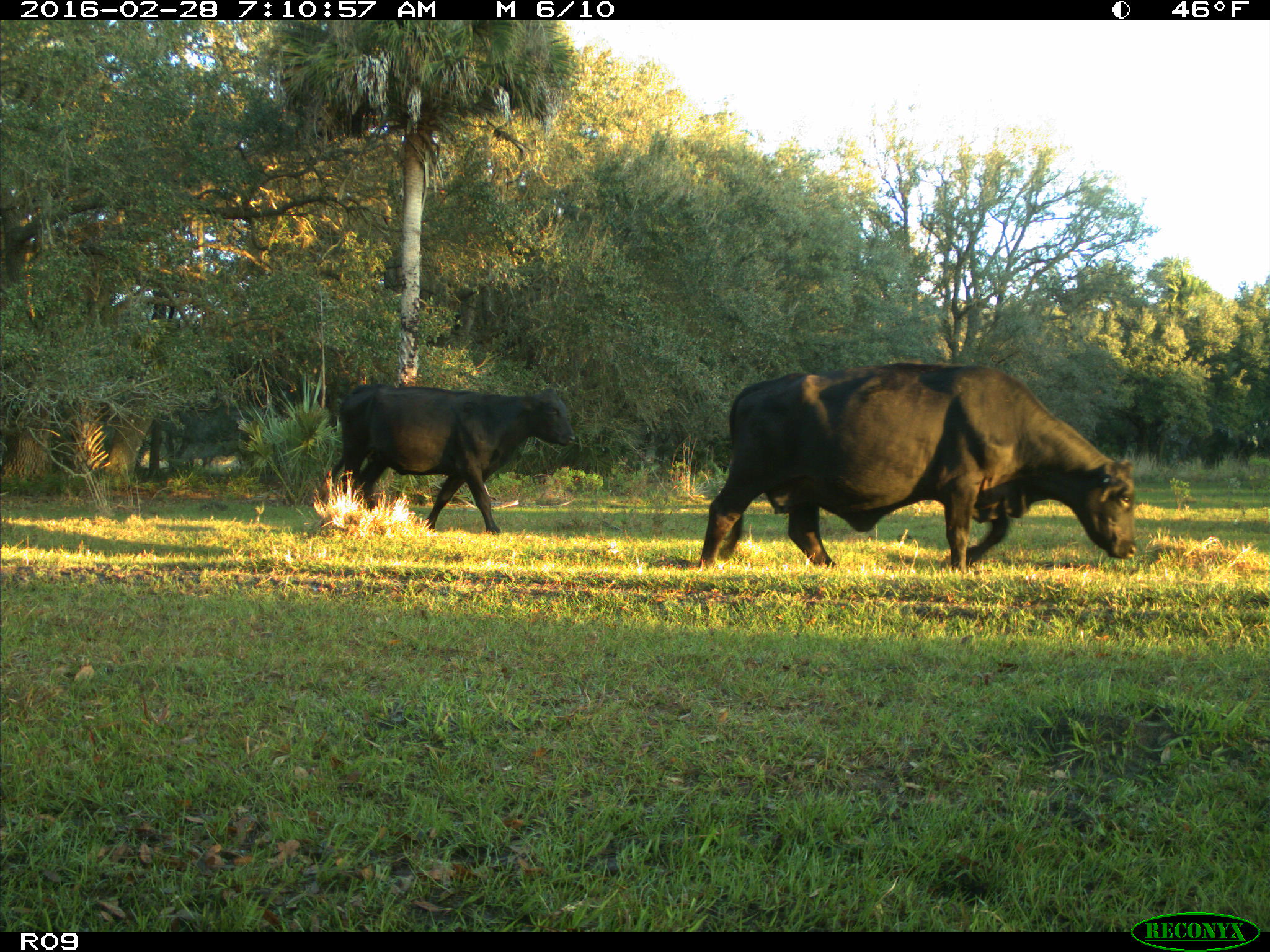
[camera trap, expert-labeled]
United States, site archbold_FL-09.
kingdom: Animalia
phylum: Chordata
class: Mammalia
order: Artiodactyla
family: Bovidae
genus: Bos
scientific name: Bos taurus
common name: domestic cow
Bos taurus (domestic cow).